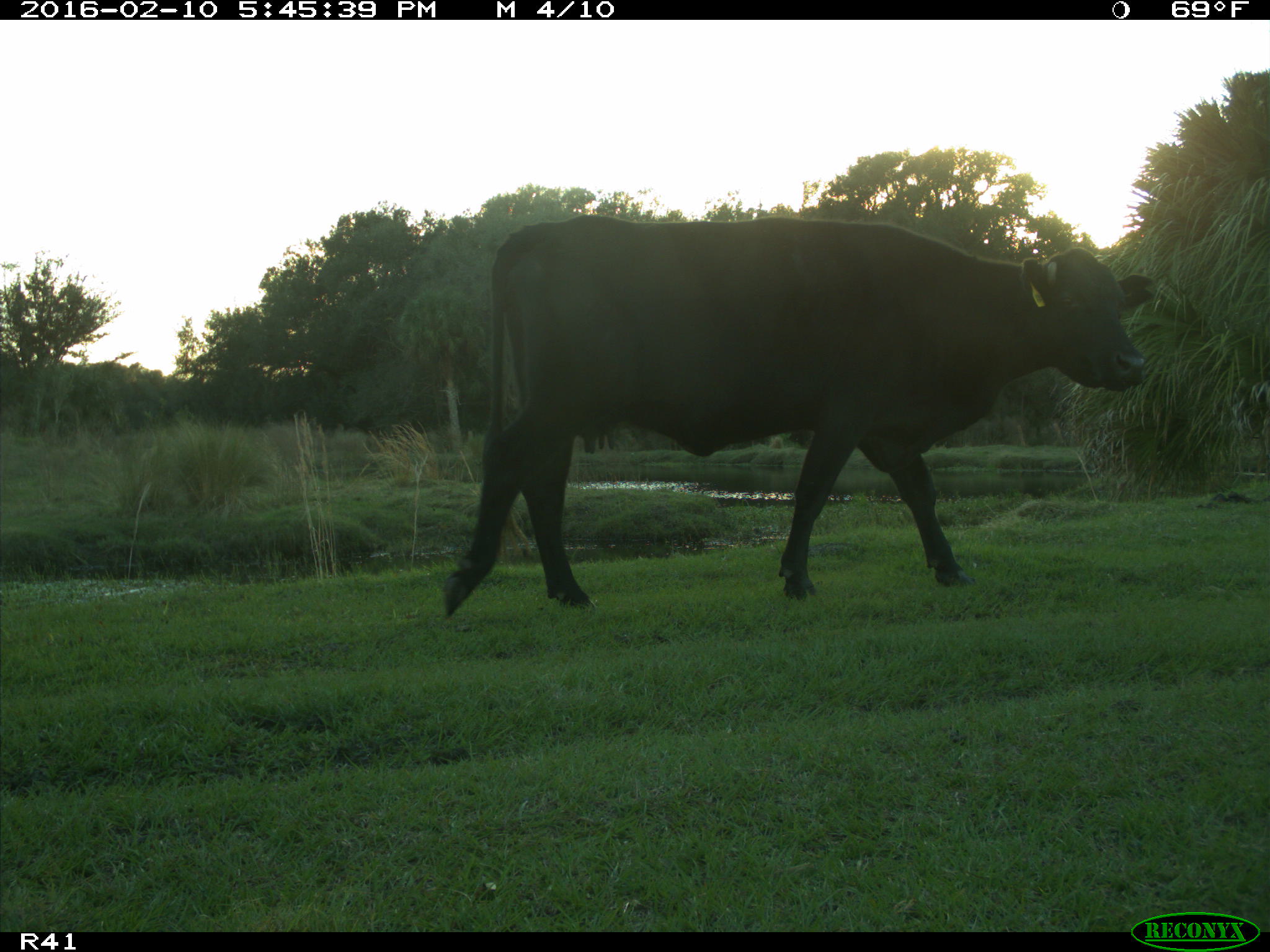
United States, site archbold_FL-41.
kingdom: Animalia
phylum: Chordata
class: Mammalia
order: Artiodactyla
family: Bovidae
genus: Bos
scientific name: Bos taurus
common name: domestic cow